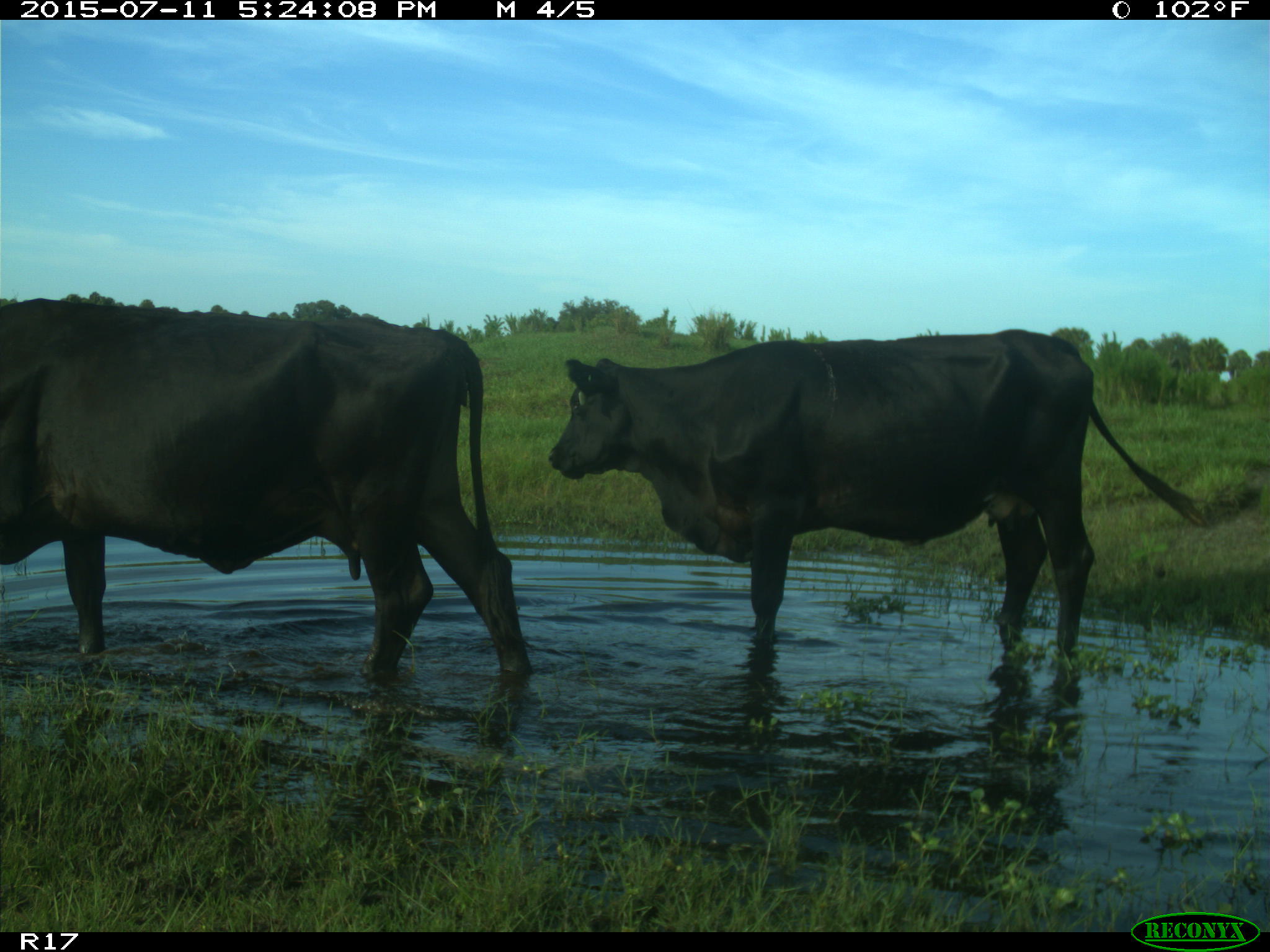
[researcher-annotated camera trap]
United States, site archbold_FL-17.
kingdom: Animalia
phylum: Chordata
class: Mammalia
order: Artiodactyla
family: Bovidae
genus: Bos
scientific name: Bos taurus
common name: domestic cow